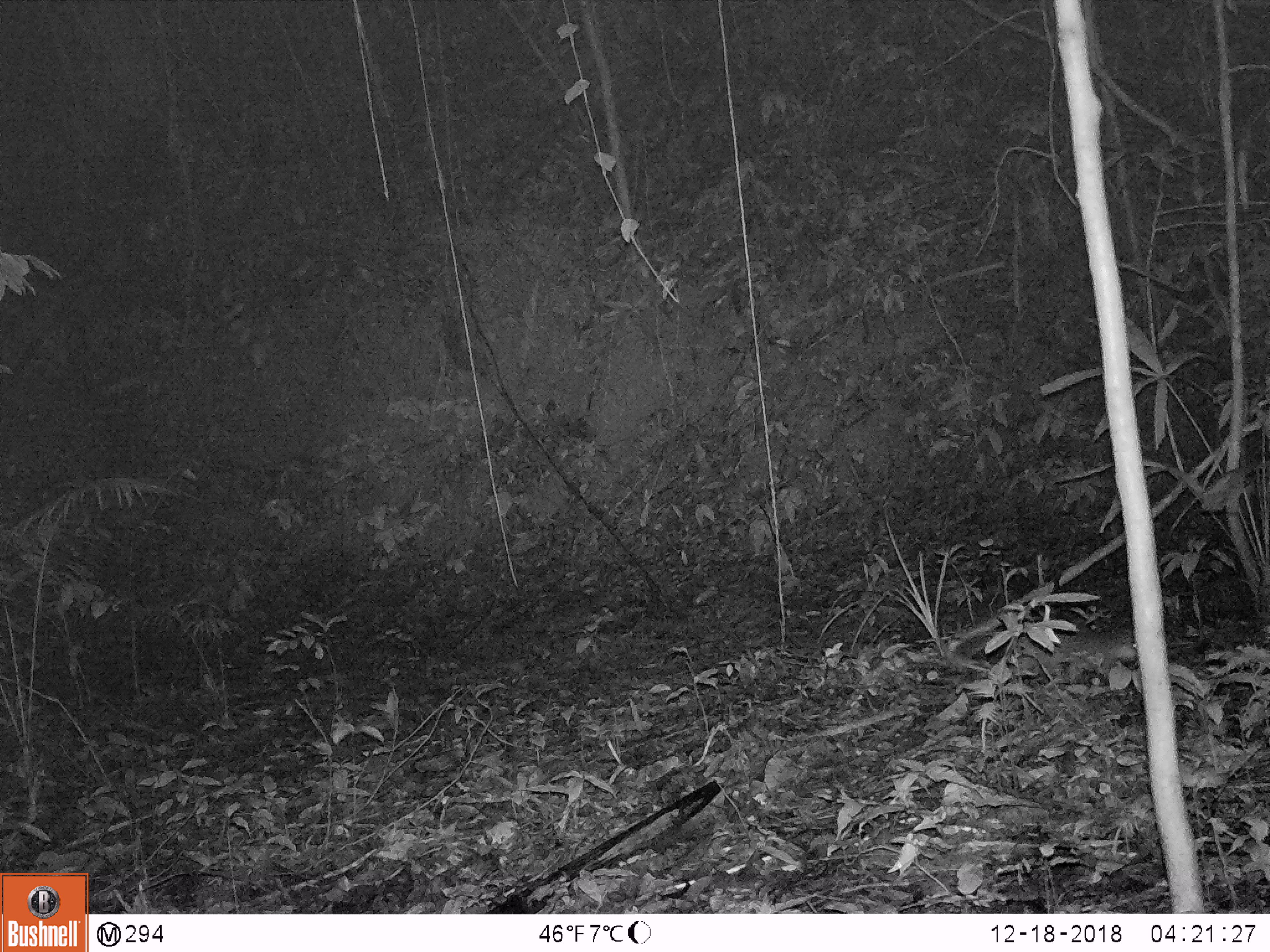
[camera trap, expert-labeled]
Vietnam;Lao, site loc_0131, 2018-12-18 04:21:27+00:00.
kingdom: Animalia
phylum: Chordata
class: Mammalia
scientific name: Mammalia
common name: mammal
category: unidentified small mammal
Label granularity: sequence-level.